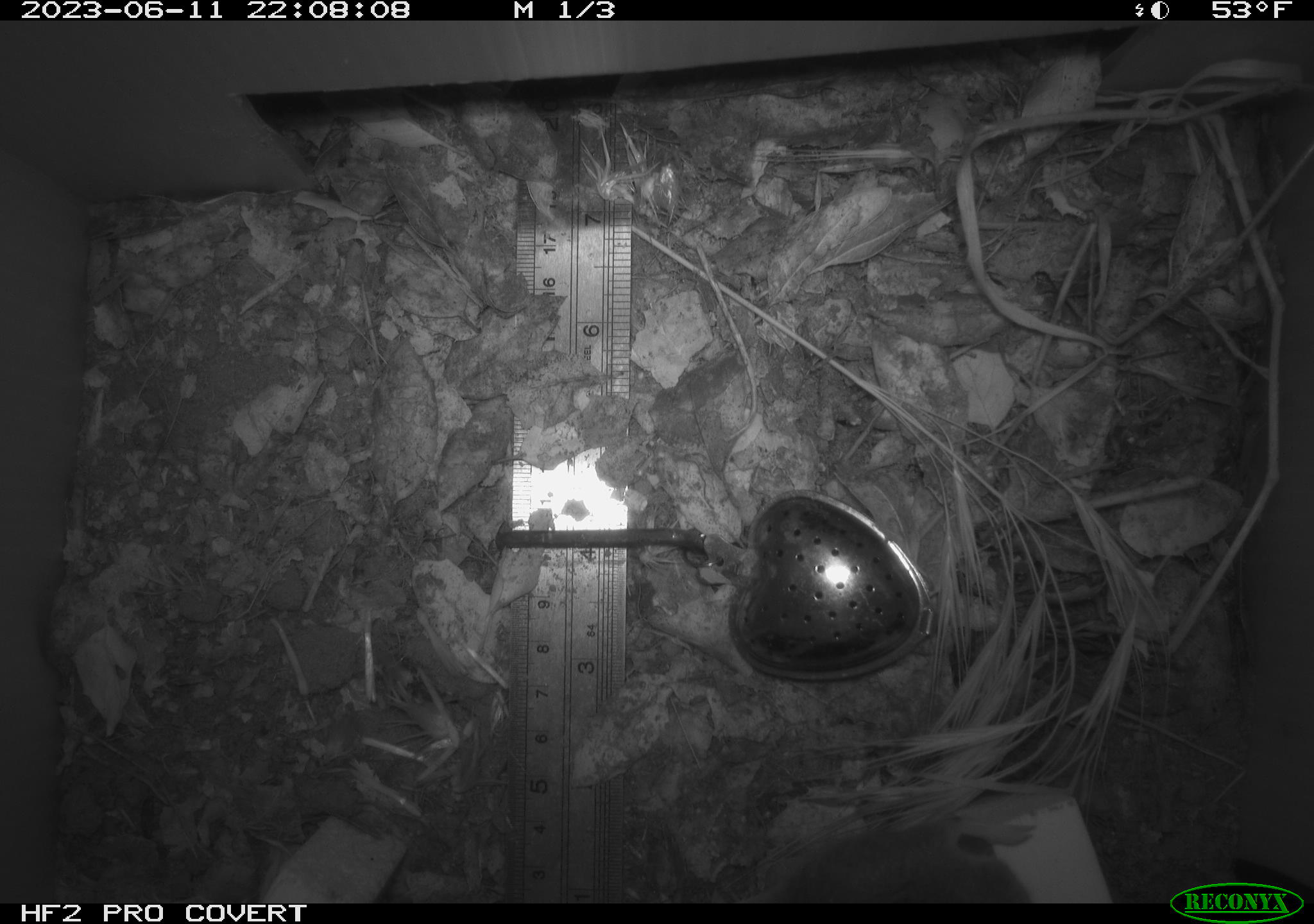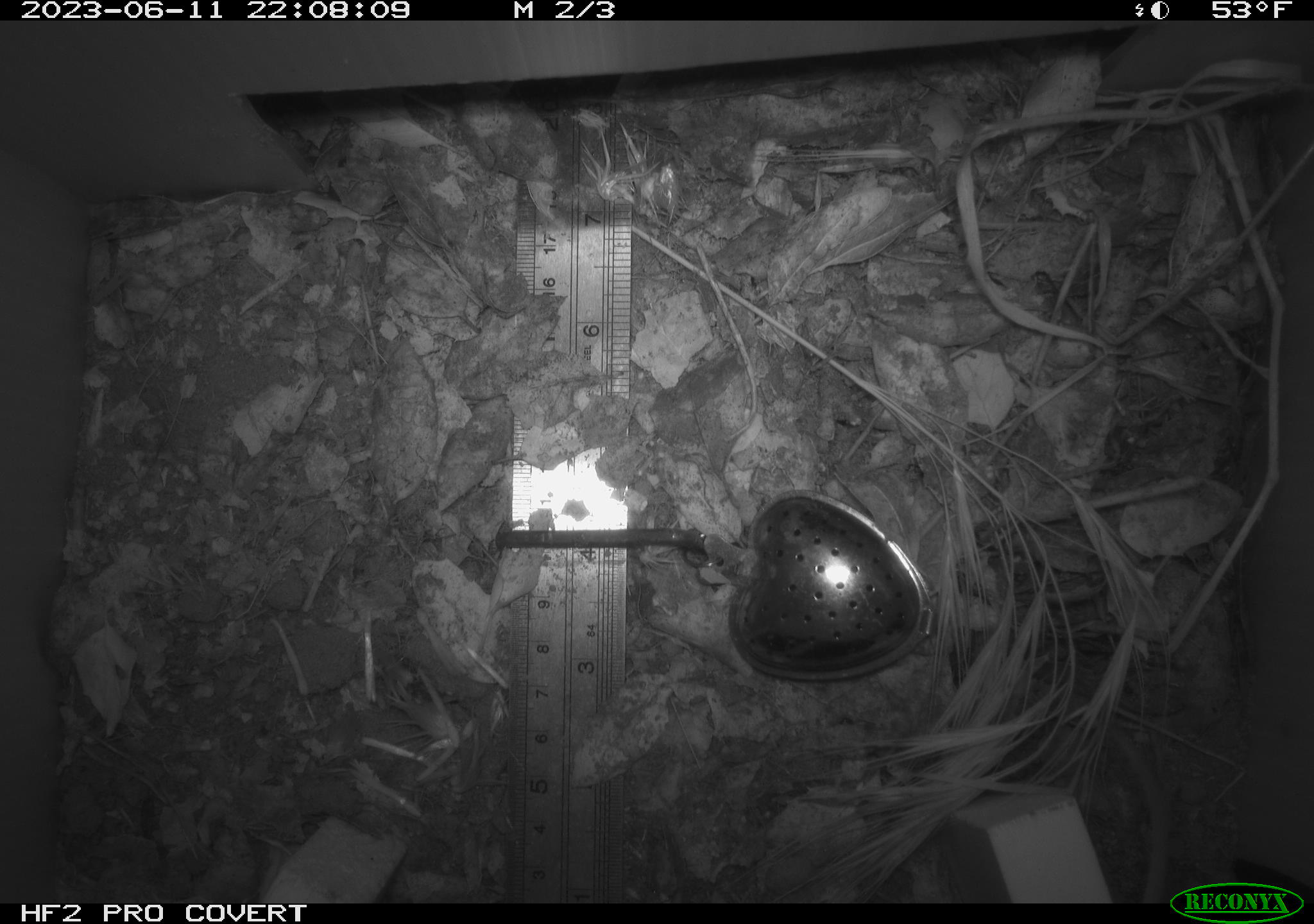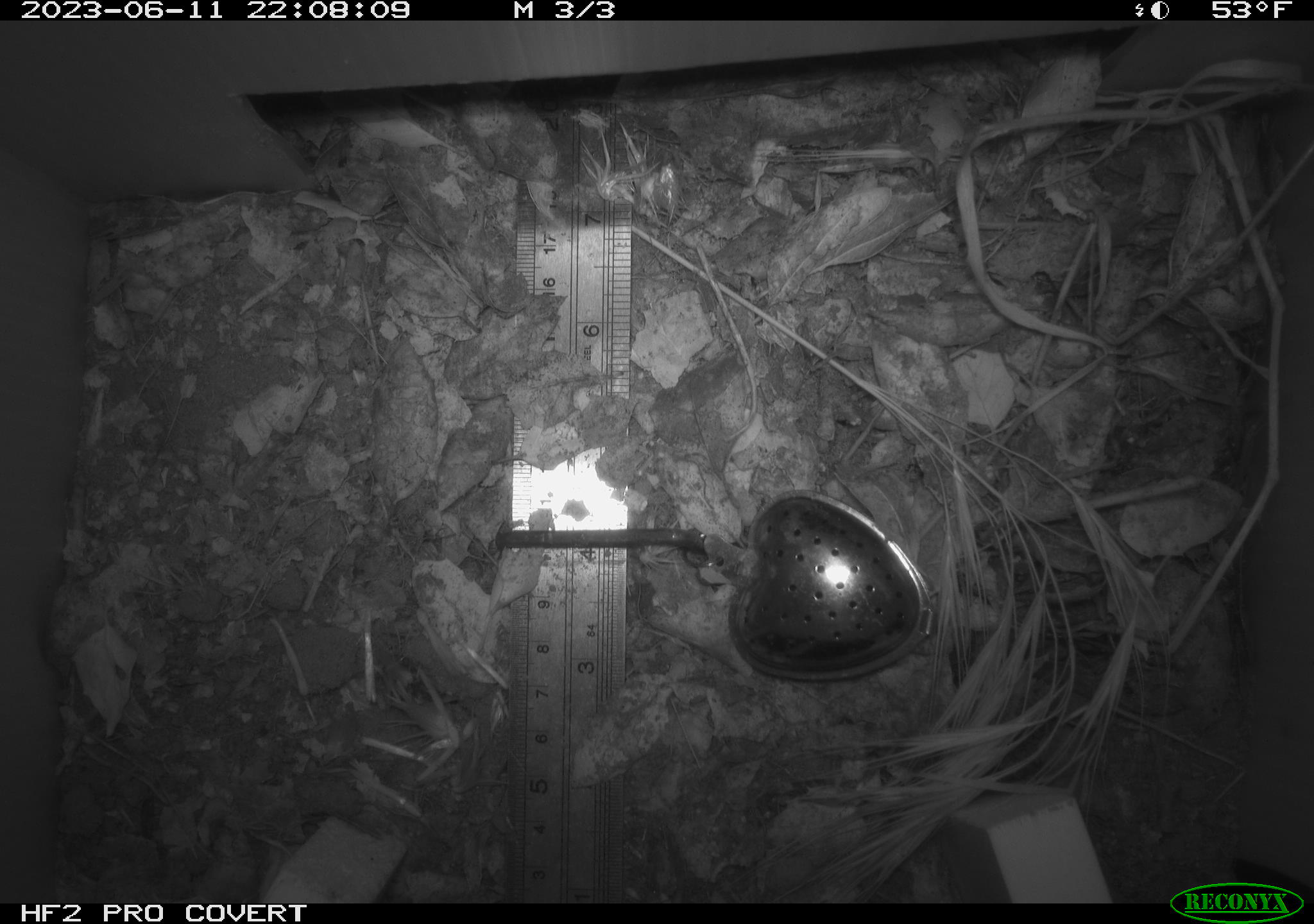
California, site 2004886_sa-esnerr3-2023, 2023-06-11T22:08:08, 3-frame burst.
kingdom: Animalia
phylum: Chordata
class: Mammalia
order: Rodentia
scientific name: Rodentia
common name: mouse species